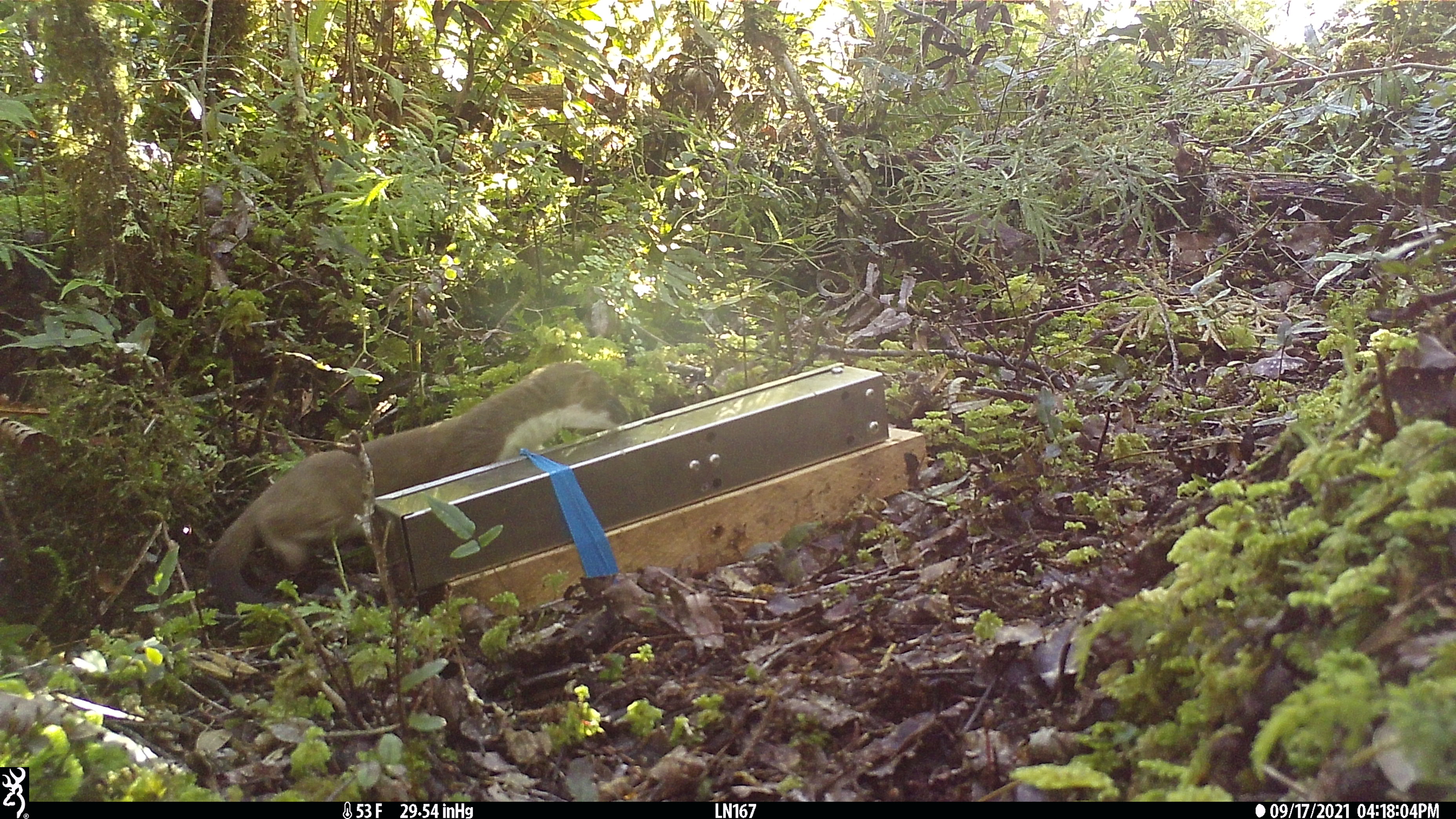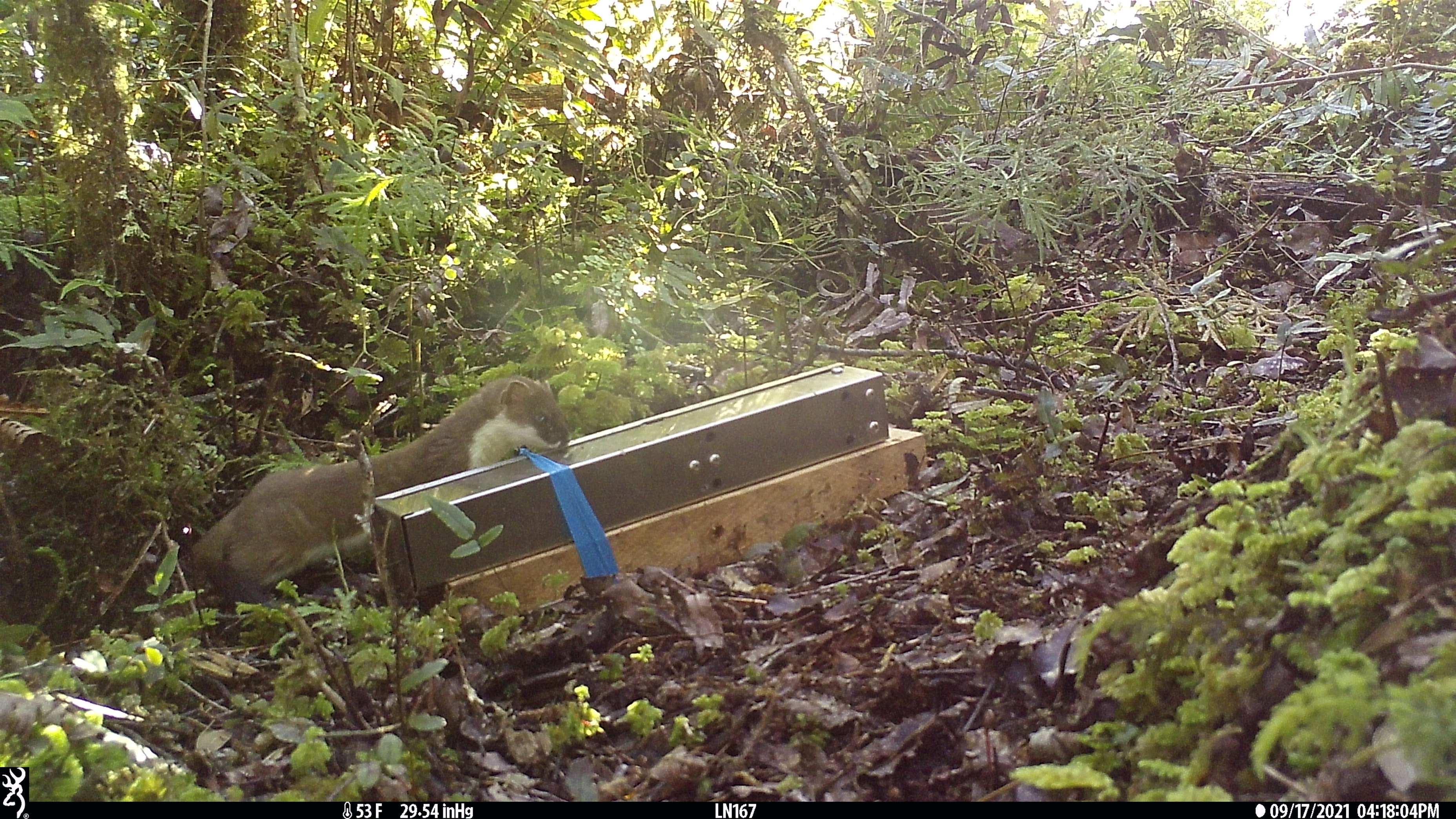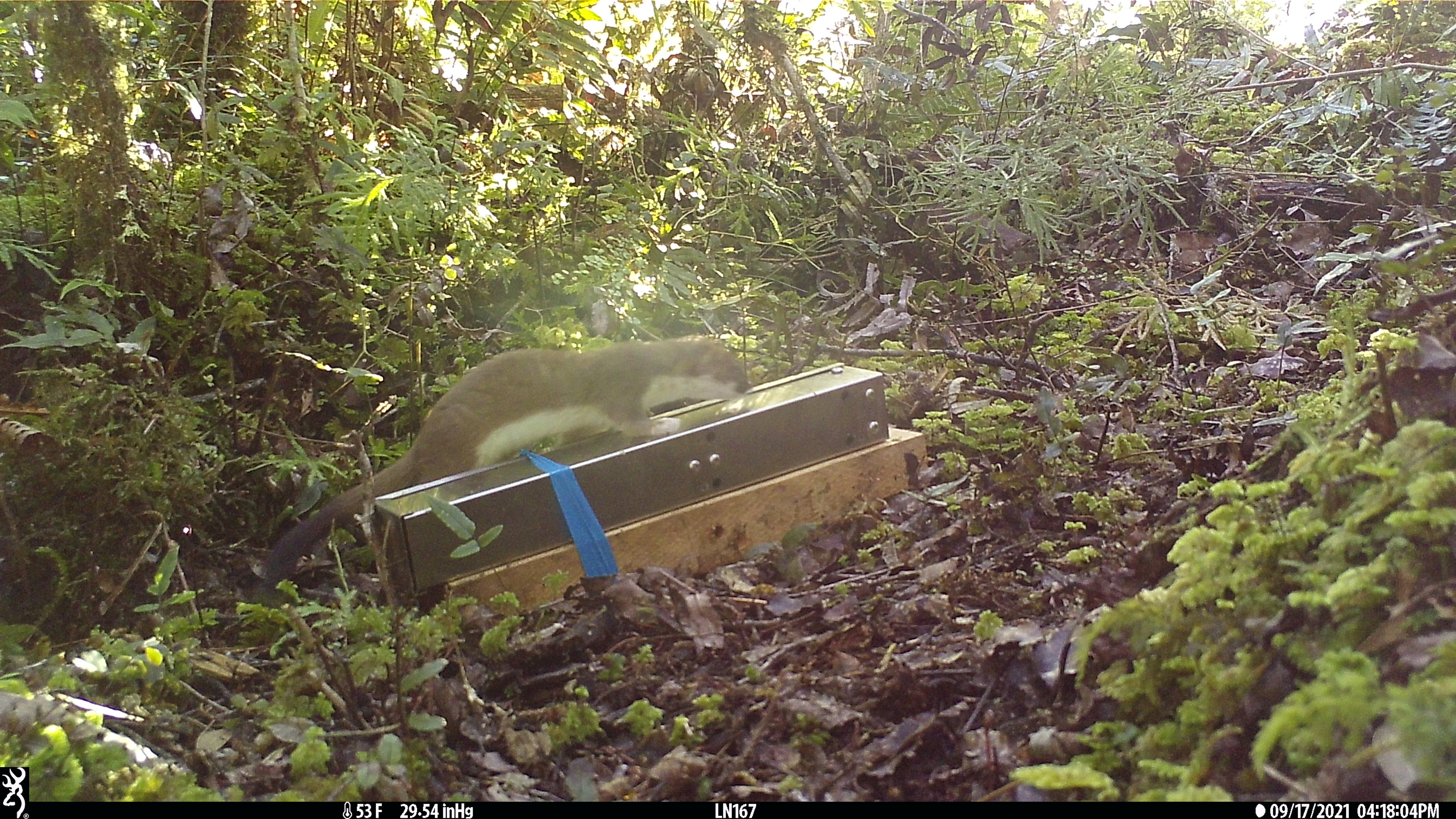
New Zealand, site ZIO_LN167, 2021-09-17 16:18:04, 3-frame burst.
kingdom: Animalia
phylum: Chordata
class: Mammalia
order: Carnivora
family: Mustelidae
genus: Mustela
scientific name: Mustela erminea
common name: stoat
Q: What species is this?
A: Stoat (Mustela erminea).